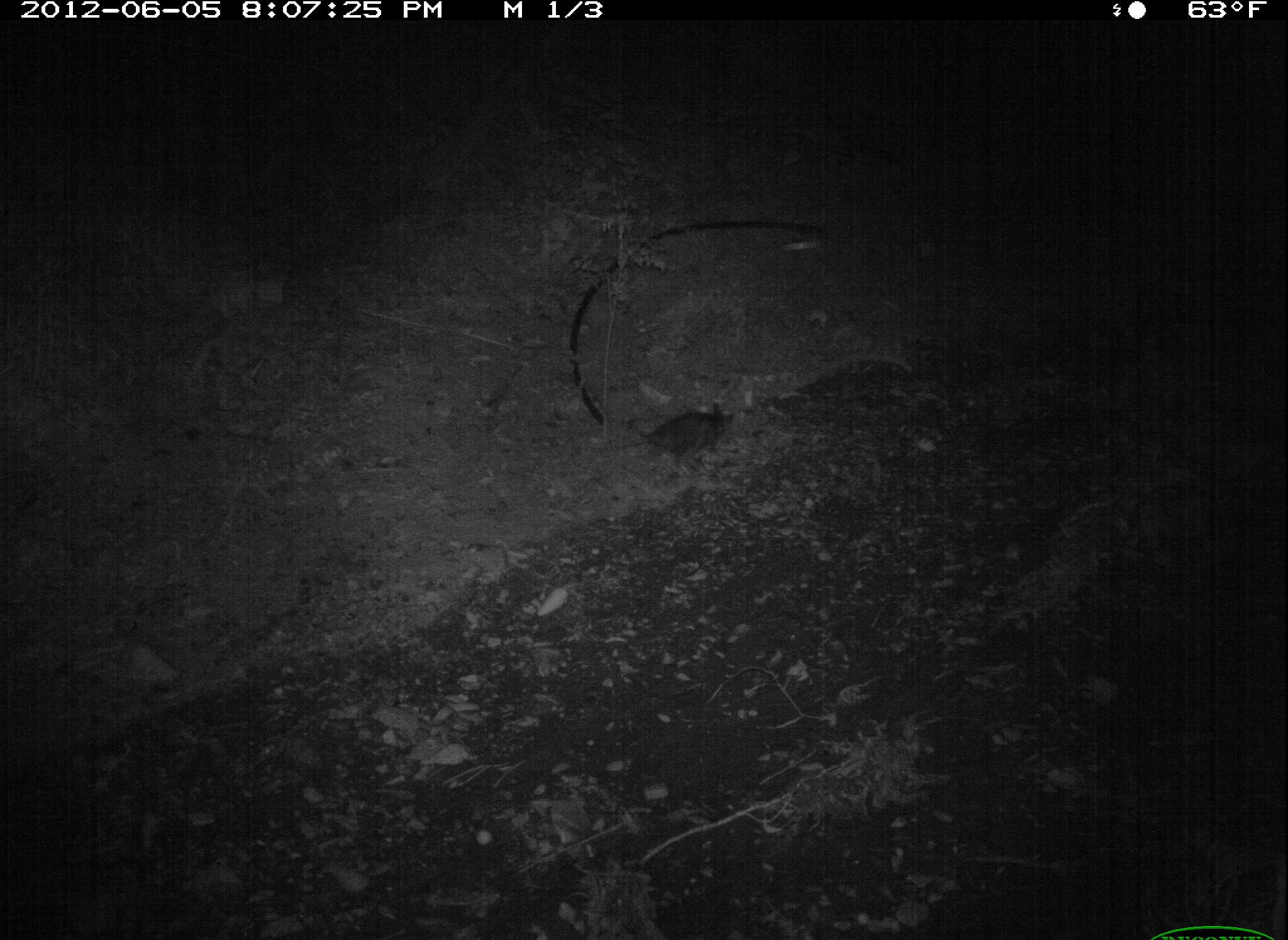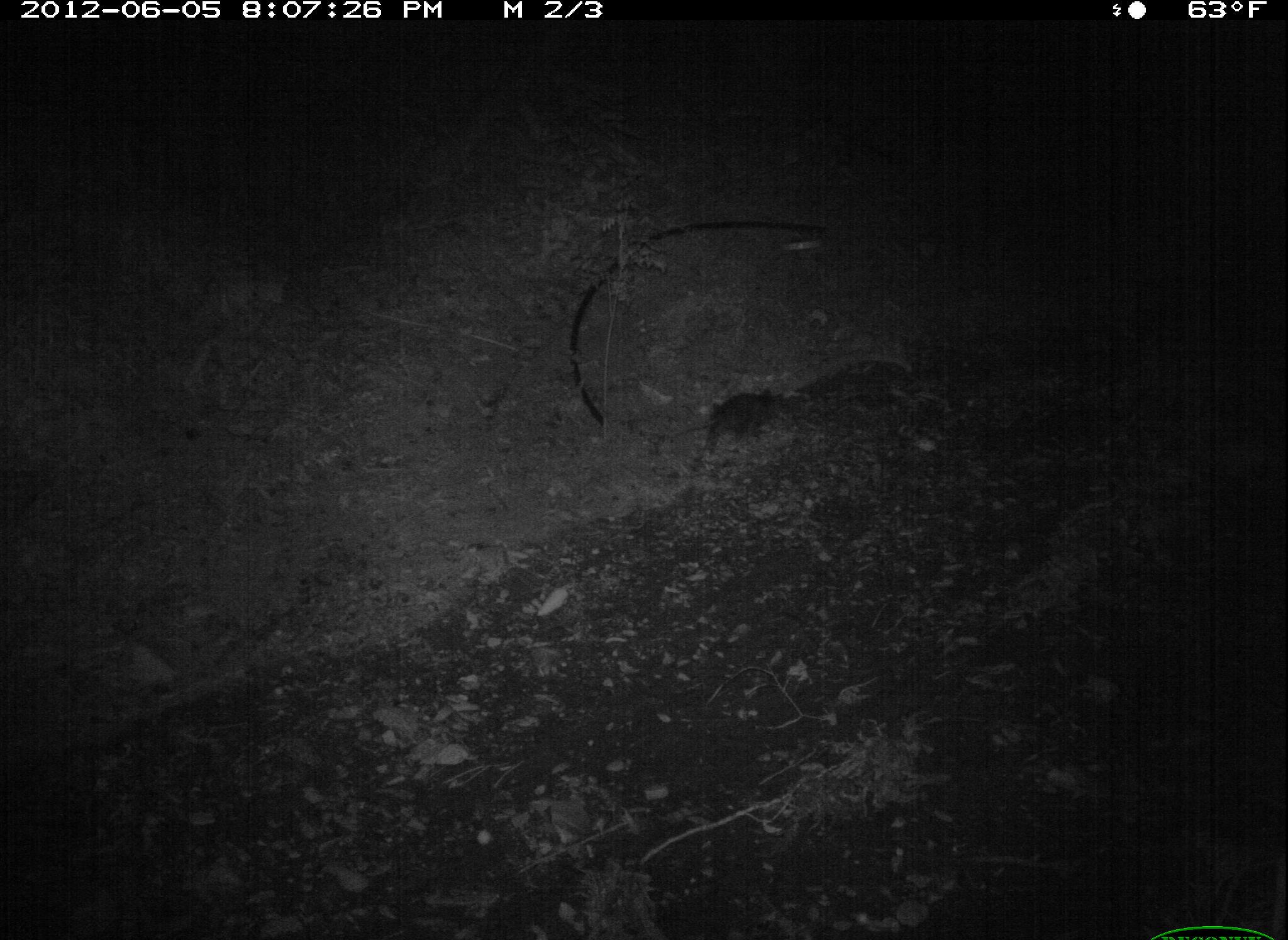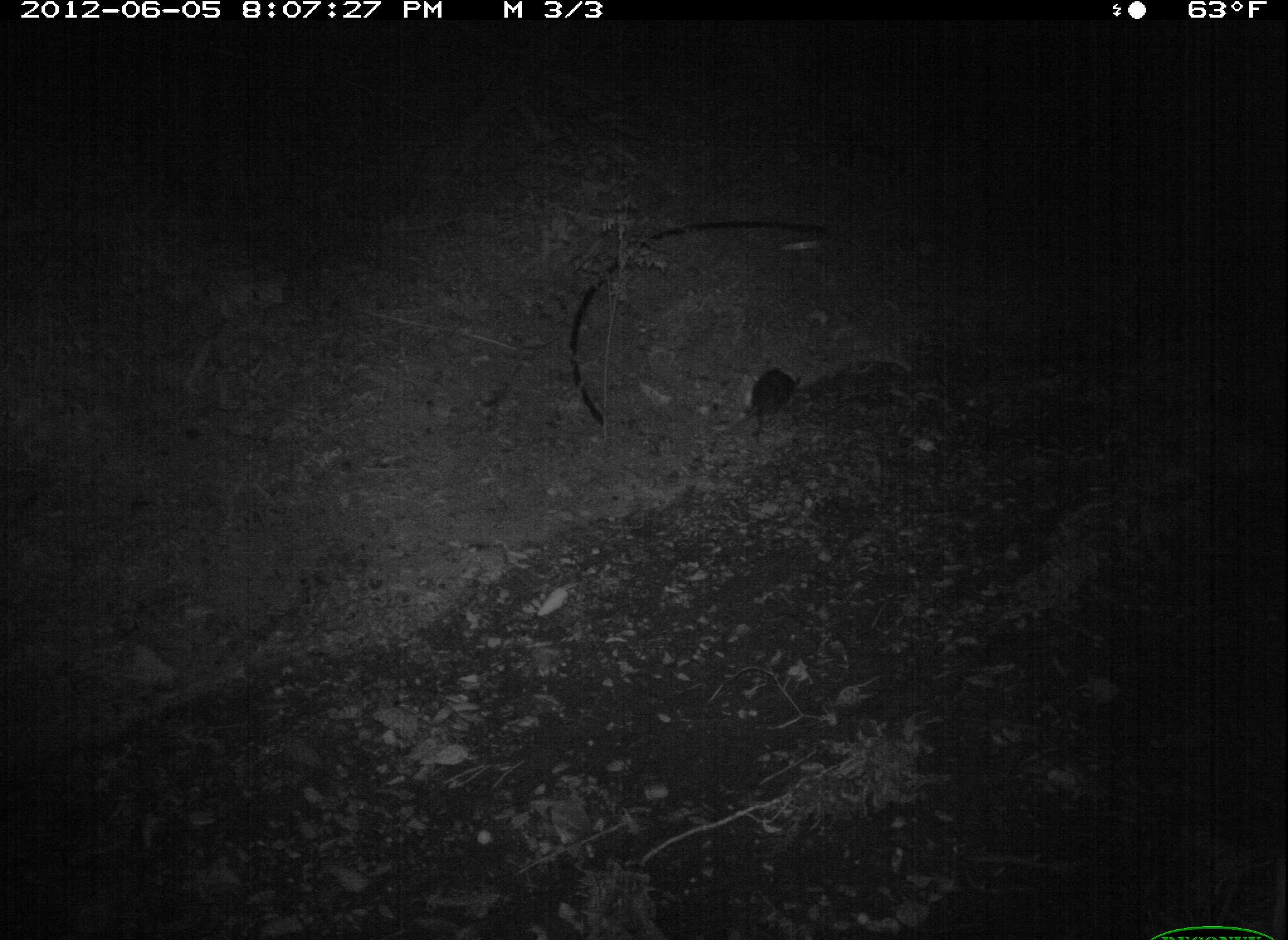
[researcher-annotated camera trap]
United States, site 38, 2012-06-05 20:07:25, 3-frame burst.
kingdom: Animalia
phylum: Chordata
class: Mammalia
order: Didelphimorphia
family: Didelphidae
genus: Didelphis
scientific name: Didelphis virginiana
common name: virginia opossum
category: opossum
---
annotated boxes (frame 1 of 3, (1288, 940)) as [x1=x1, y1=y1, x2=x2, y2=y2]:
opossum: [x1=634, y1=395, x2=744, y2=480]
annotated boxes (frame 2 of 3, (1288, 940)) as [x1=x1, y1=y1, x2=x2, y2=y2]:
opossum: [x1=654, y1=367, x2=821, y2=477]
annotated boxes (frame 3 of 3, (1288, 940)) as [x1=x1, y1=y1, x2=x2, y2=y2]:
opossum: [x1=722, y1=363, x2=806, y2=448]